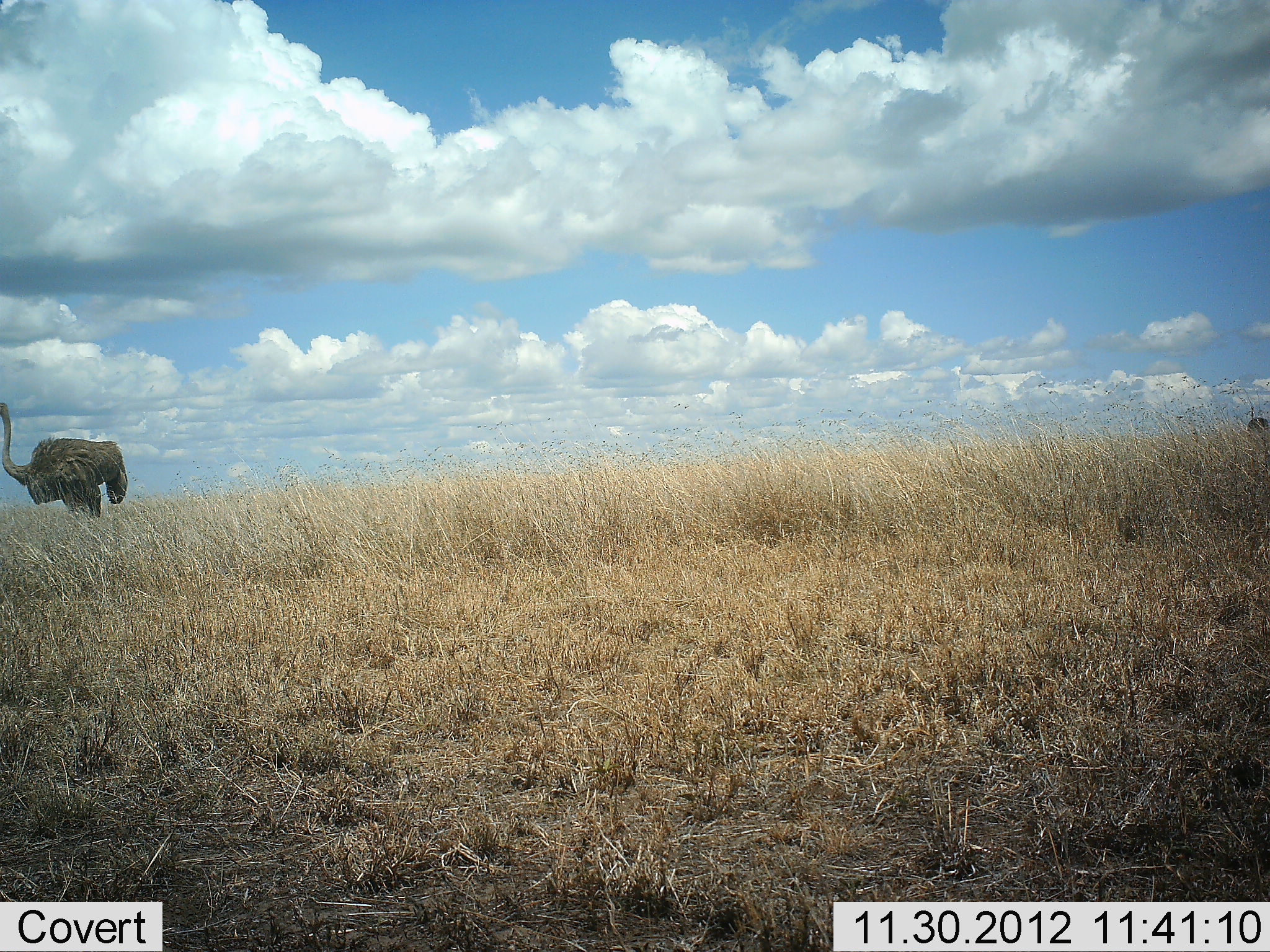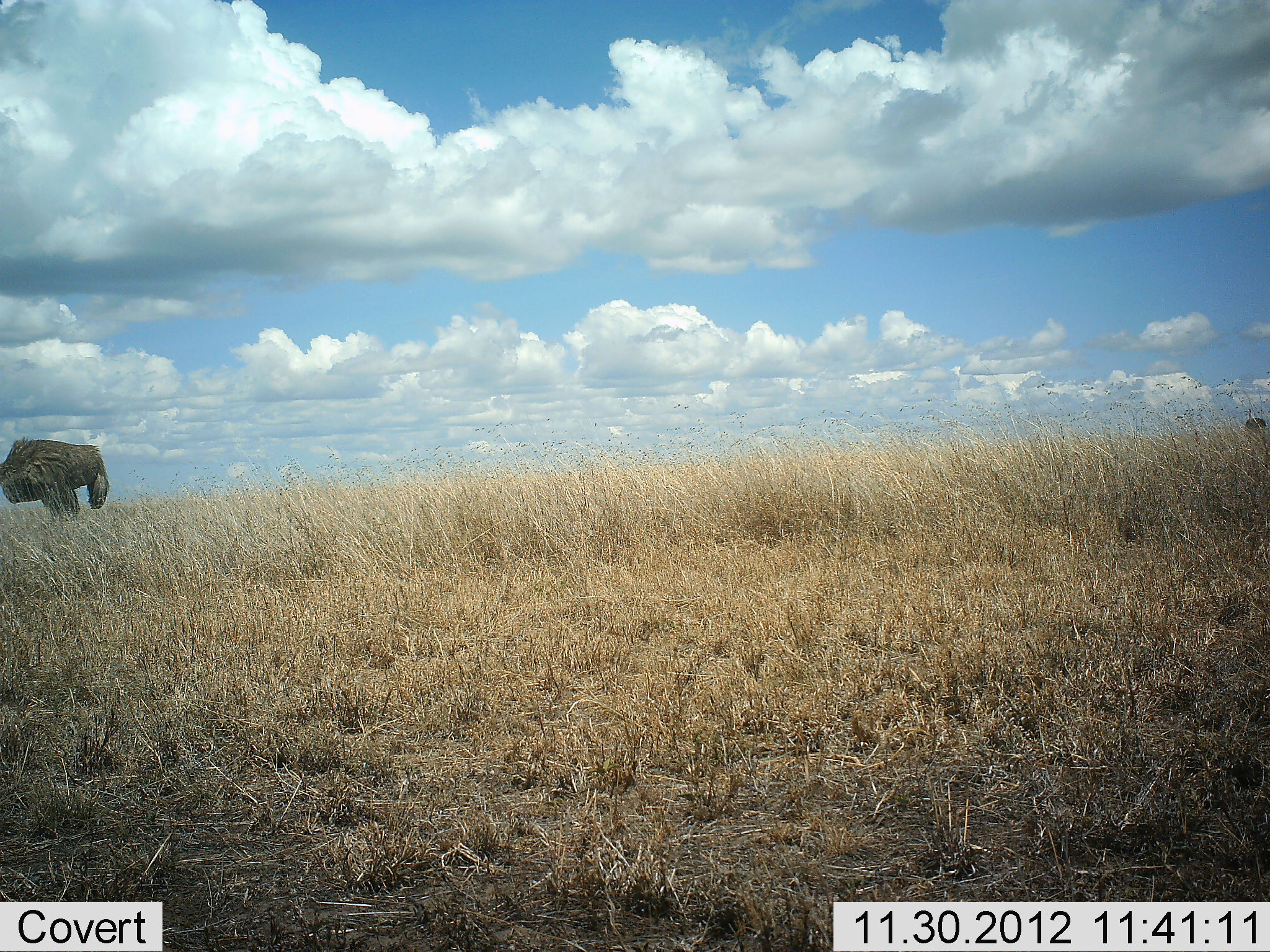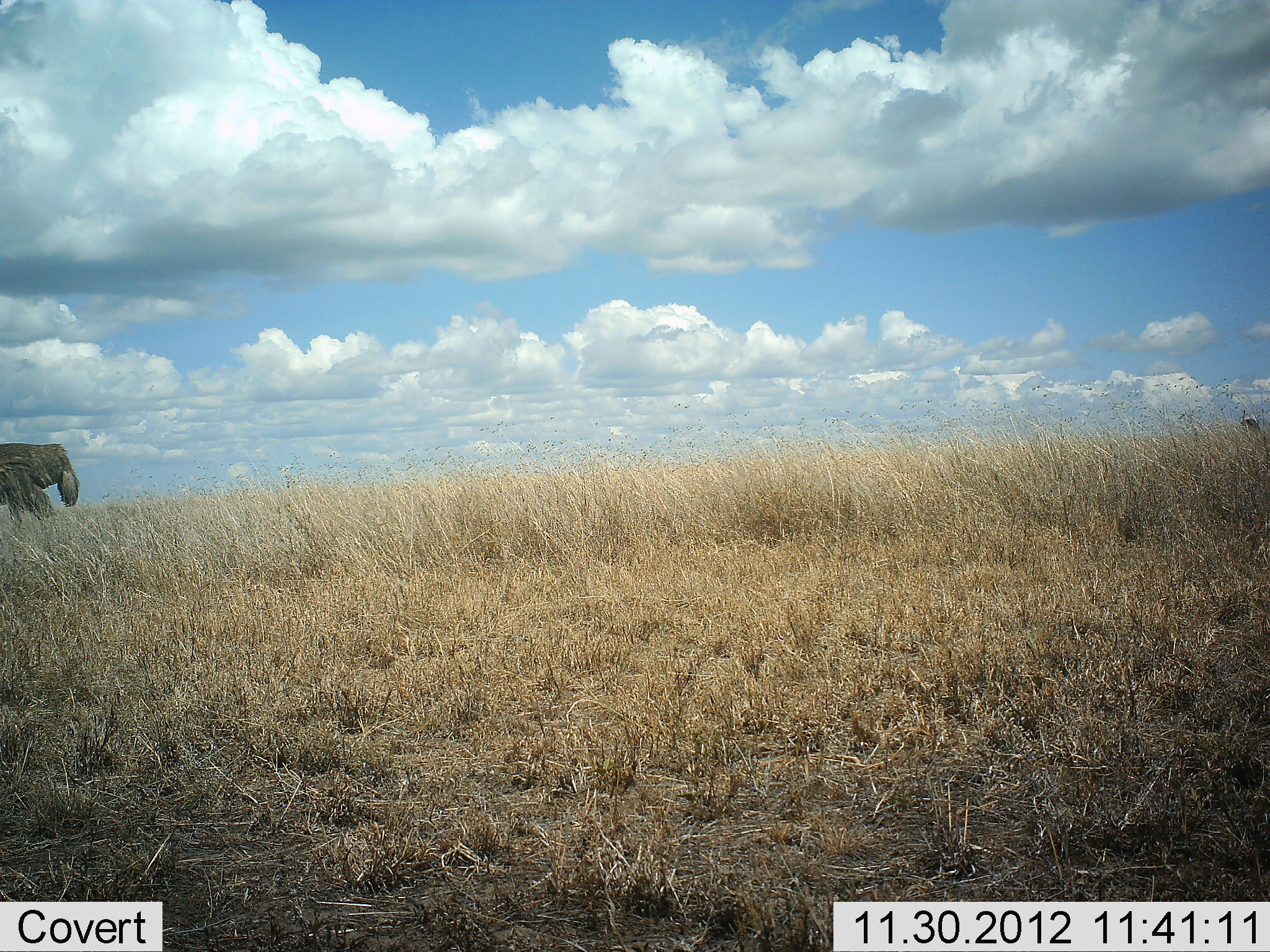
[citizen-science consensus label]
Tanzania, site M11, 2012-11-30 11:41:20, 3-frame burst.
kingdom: Animalia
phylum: Chordata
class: Aves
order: Struthioniformes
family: Struthionidae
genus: Struthio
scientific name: Struthio camelus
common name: ostrich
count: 1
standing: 10%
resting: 0%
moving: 95%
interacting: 0%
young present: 0%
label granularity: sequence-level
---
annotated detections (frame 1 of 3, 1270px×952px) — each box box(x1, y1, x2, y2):
animal: box(0, 400, 131, 524)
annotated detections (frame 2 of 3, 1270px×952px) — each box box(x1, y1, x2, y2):
animal: box(1, 436, 111, 523)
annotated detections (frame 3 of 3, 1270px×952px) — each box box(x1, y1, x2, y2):
animal: box(0, 441, 79, 527)